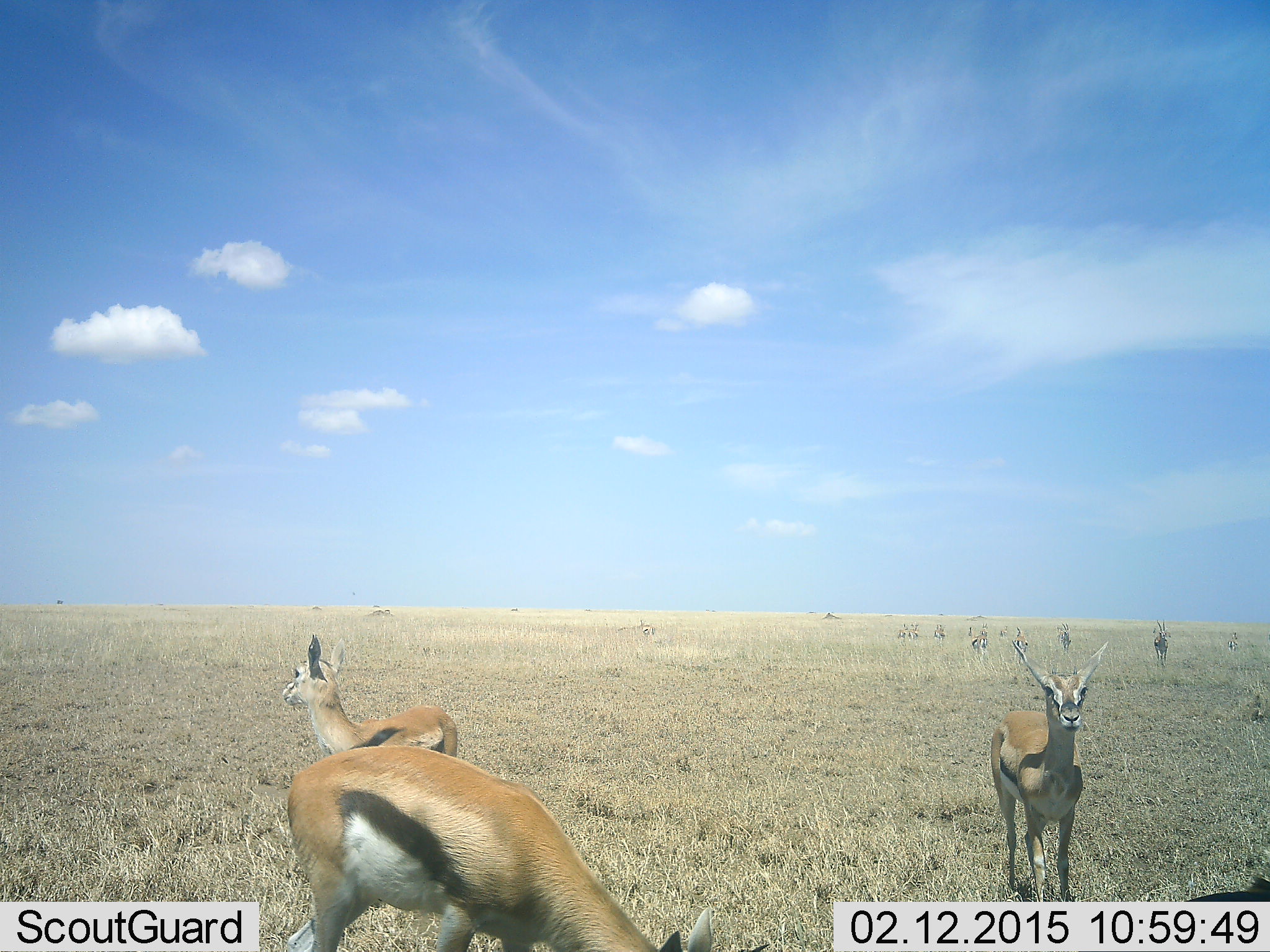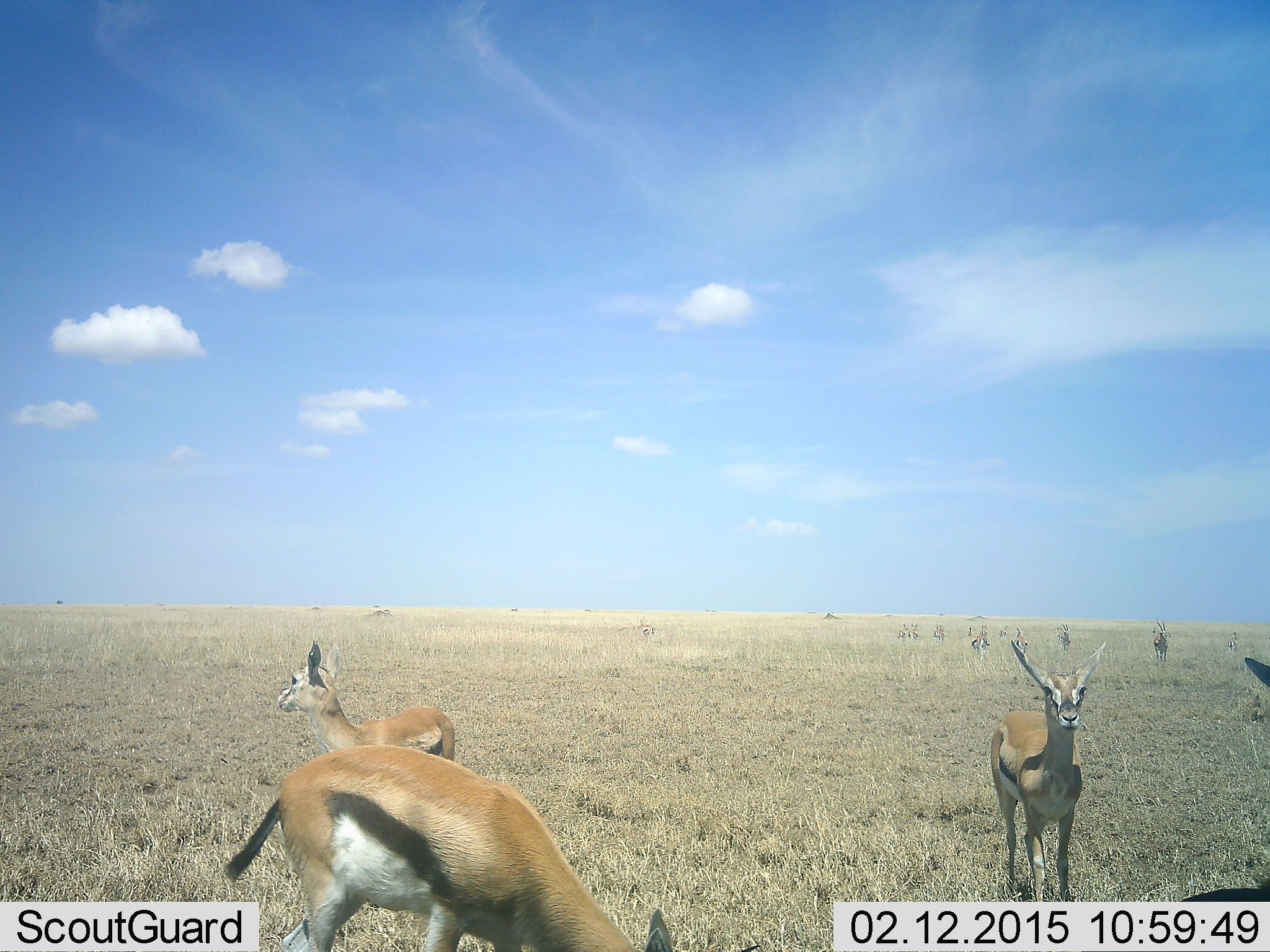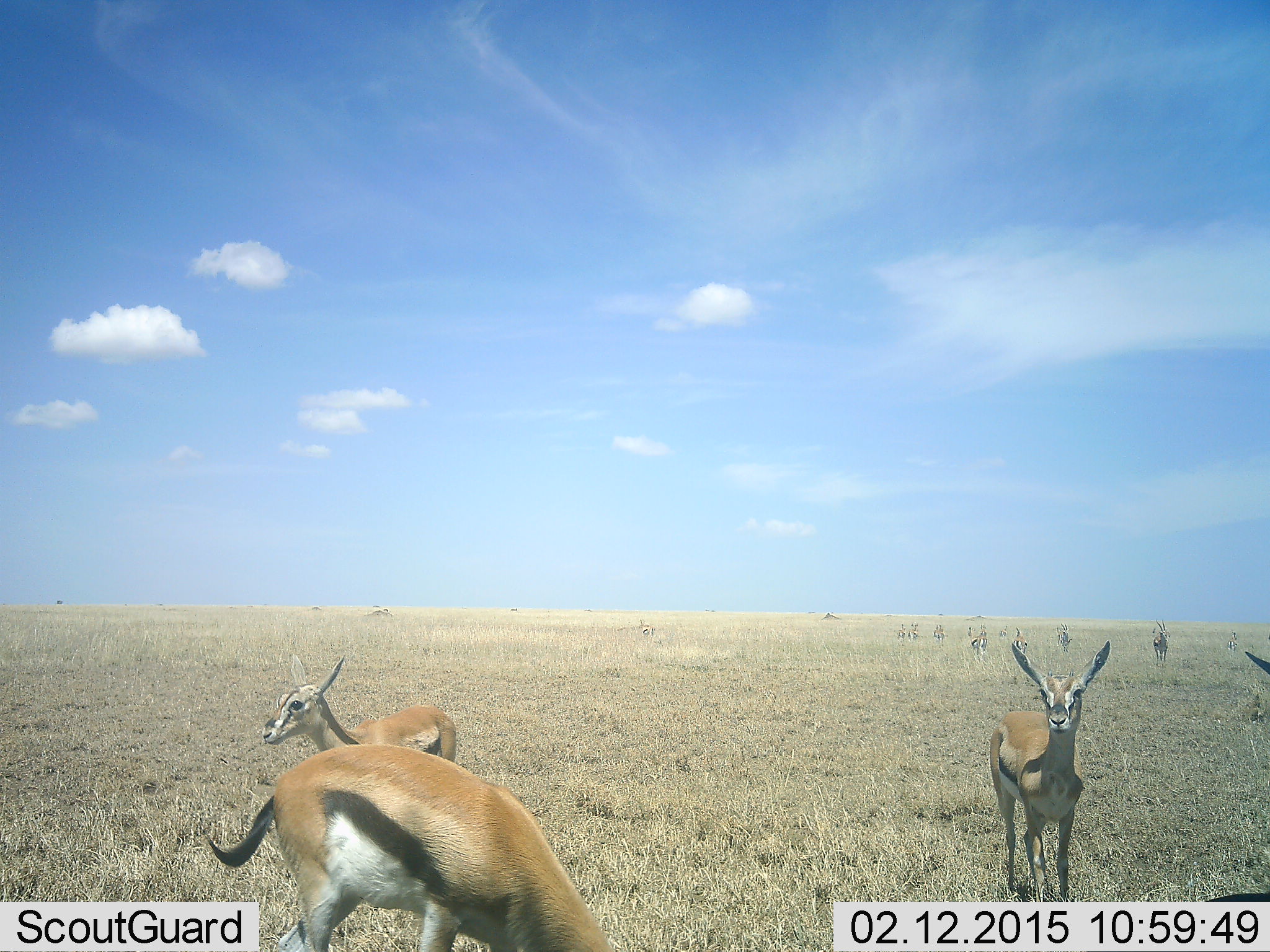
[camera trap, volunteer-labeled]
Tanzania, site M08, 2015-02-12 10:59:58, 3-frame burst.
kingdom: Animalia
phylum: Chordata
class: Mammalia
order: Artiodactyla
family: Bovidae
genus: Eudorcas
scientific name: Eudorcas thomsonii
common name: thomson's gazelle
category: gazellethomsons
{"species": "gazellethomsons (thomson's gazelle) (Eudorcas thomsonii)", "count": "6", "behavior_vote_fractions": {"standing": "80%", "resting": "0%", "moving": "30%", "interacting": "0%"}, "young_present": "0%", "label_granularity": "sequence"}